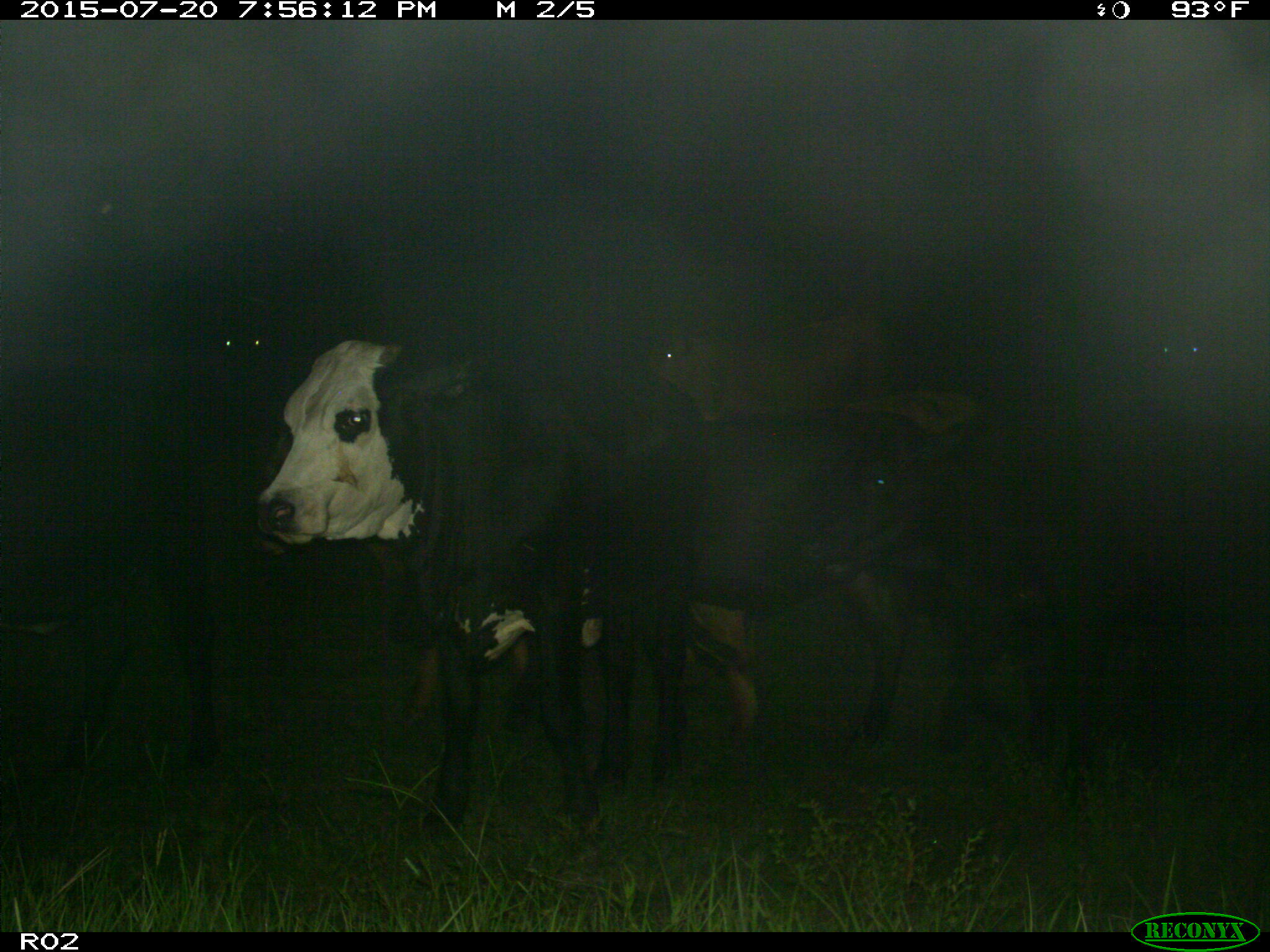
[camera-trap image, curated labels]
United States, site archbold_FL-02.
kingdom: Animalia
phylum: Chordata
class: Mammalia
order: Artiodactyla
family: Bovidae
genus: Bos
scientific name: Bos taurus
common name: domestic cow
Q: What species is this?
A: Bos taurus (domestic cow).